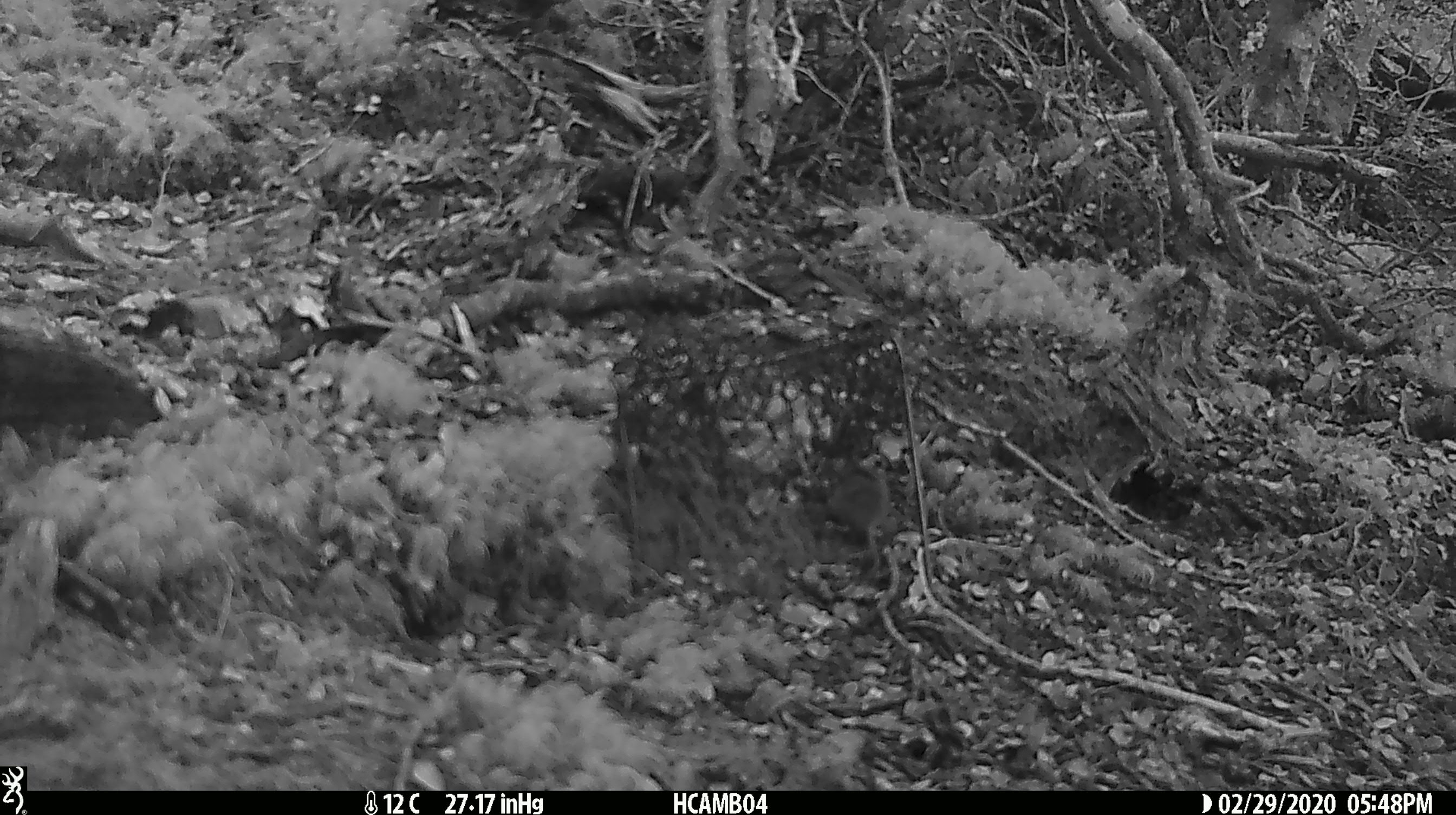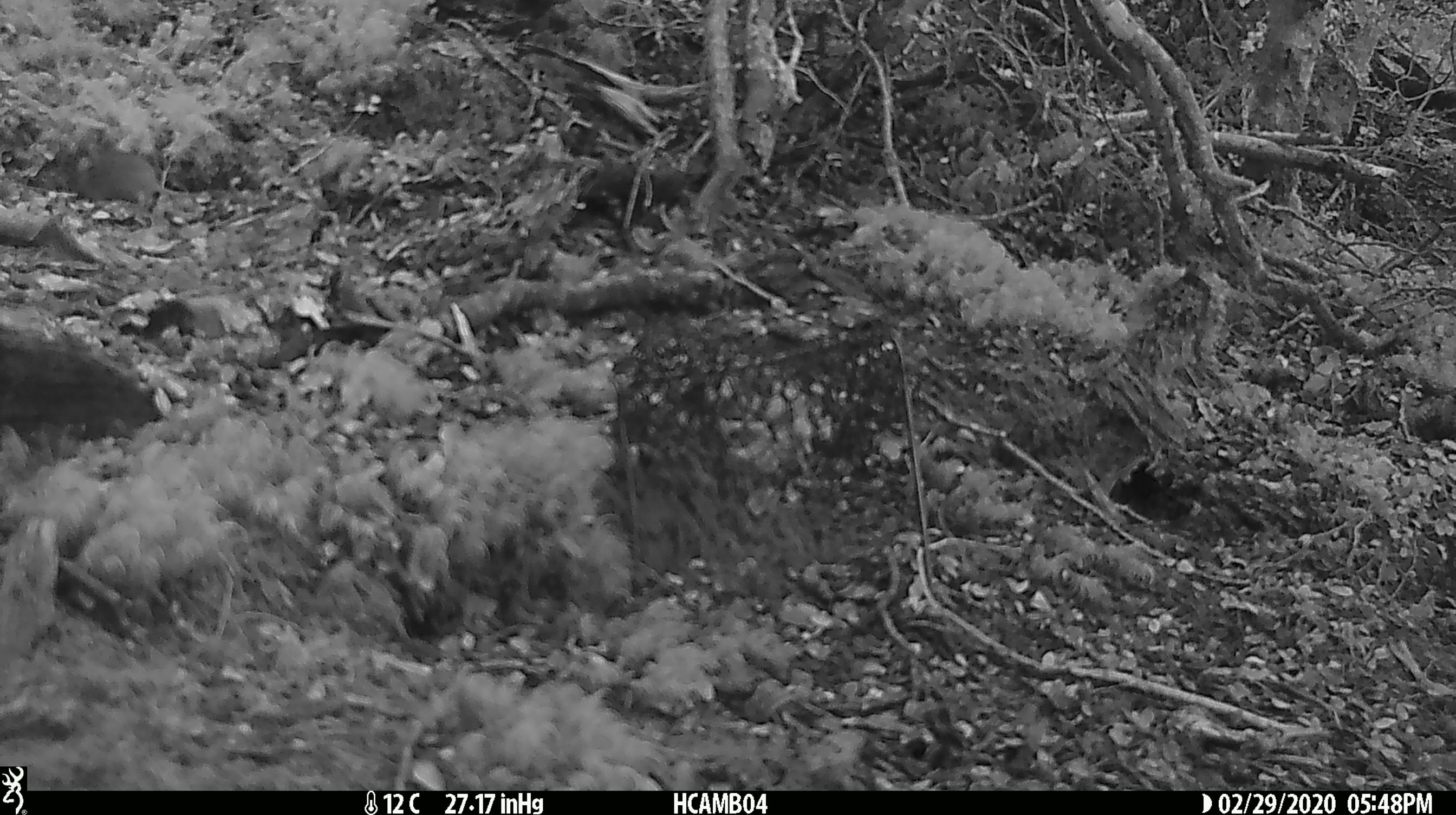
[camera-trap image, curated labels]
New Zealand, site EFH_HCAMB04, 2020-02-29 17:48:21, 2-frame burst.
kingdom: Animalia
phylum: Chordata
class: Mammalia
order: Rodentia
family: Muridae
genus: Mus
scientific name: Mus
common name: mouse